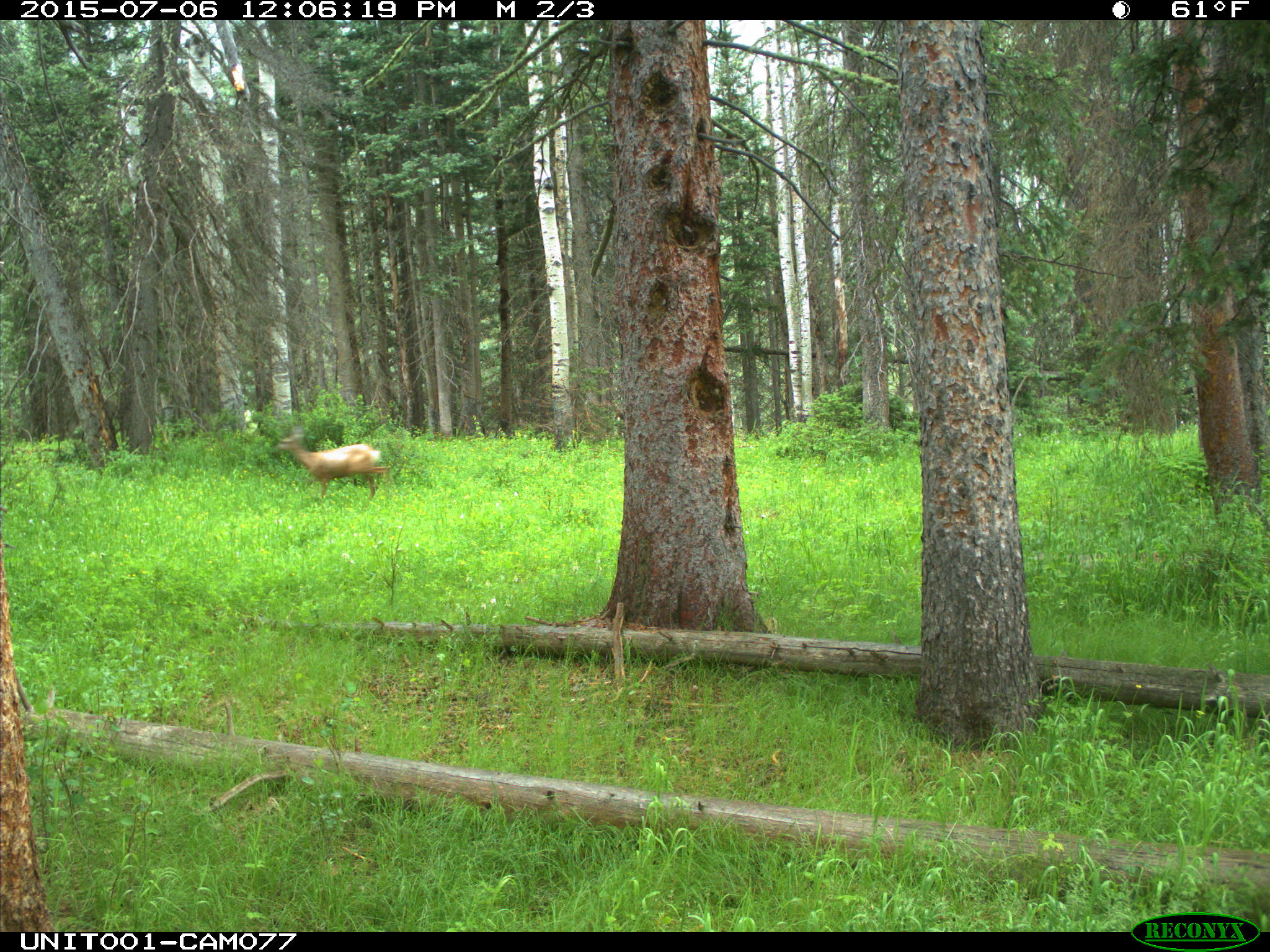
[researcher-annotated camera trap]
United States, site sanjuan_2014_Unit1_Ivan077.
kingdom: Animalia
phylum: Chordata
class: Mammalia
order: Artiodactyla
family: Cervidae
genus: Odocoileus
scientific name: Odocoileus hemionus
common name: mule deer